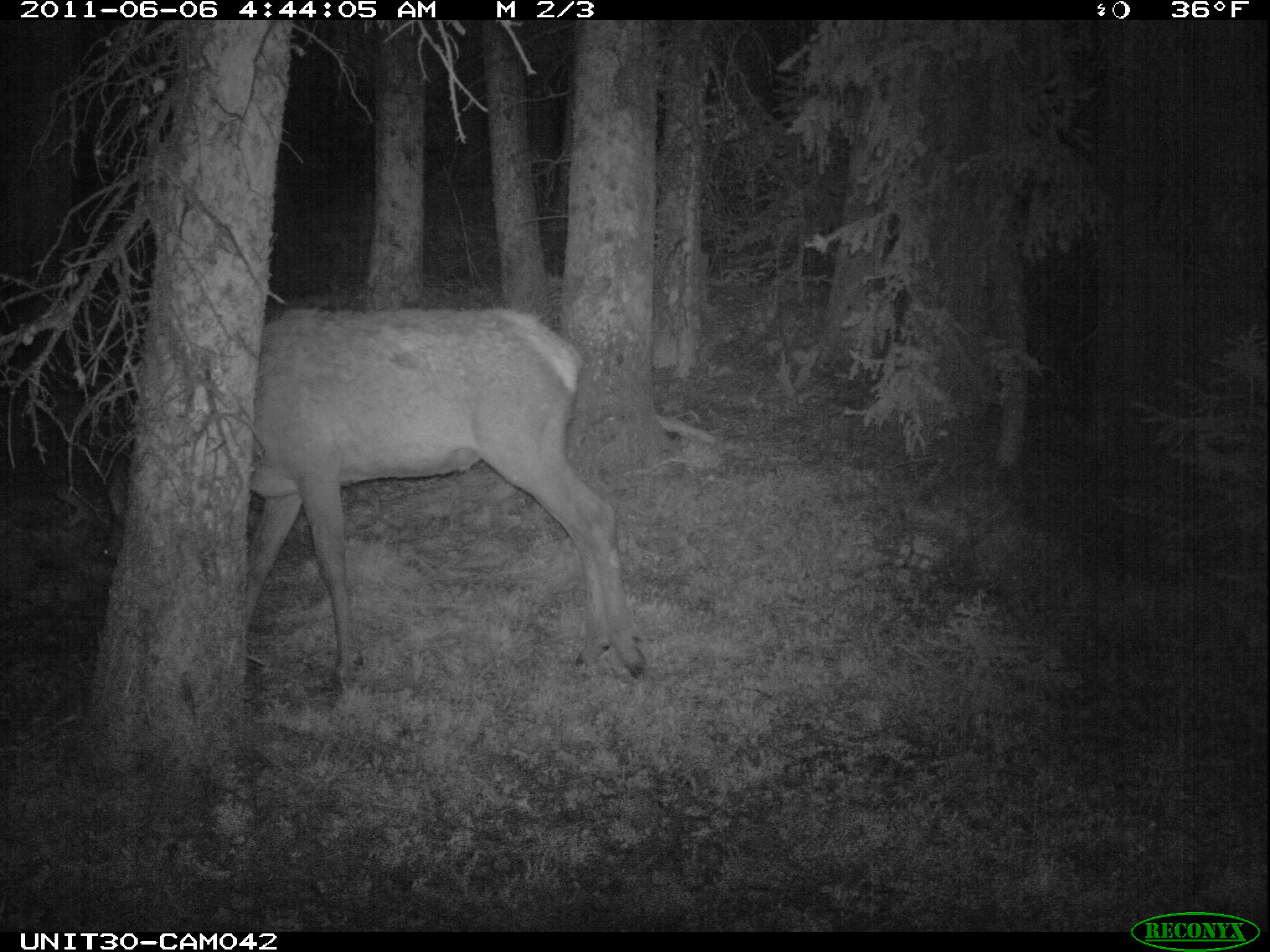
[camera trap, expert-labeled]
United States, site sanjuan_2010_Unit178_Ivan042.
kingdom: Animalia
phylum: Chordata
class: Mammalia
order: Artiodactyla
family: Cervidae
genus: Cervus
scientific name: Cervus elaphus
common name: red deer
Cervus elaphus (red deer).